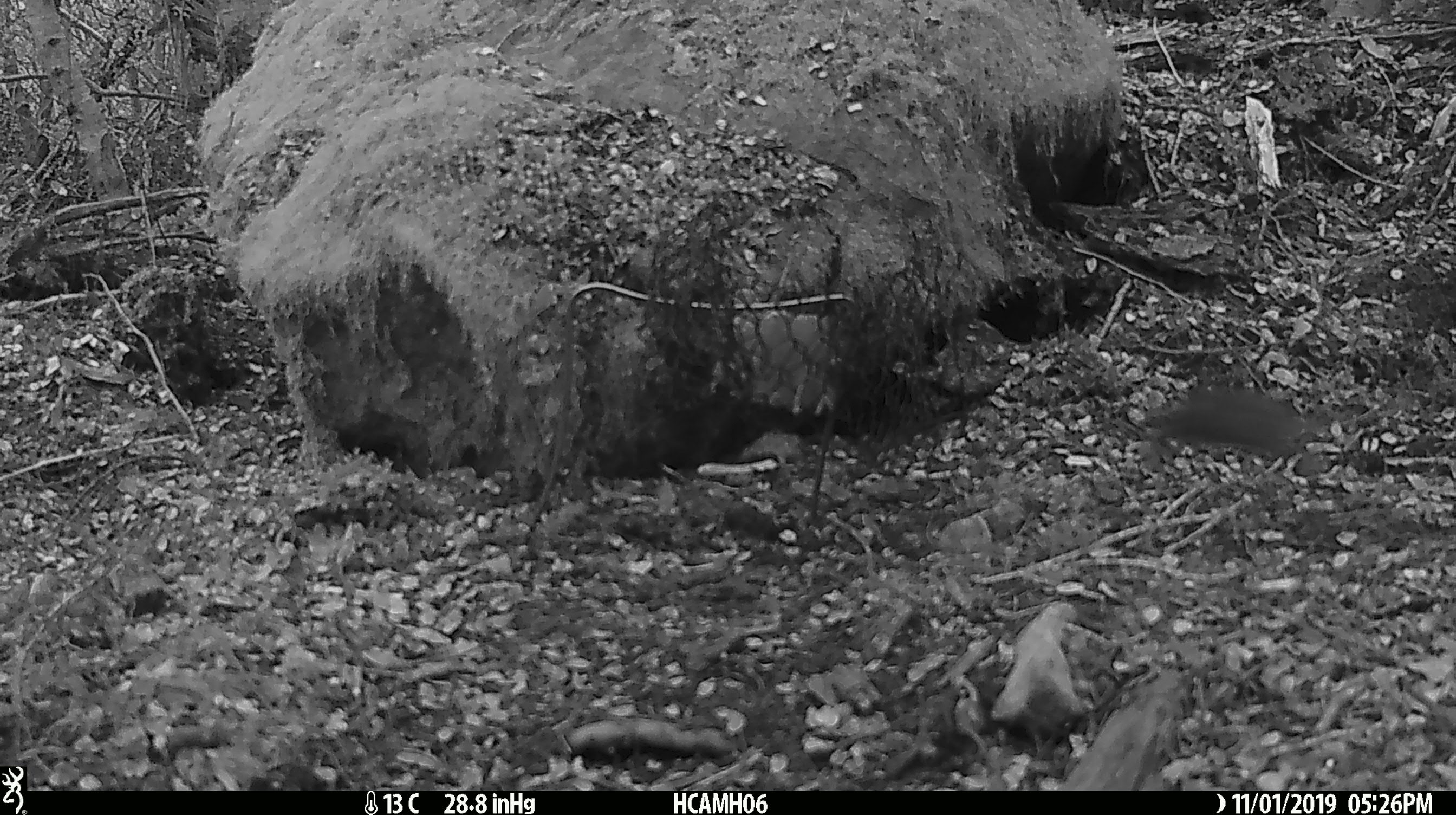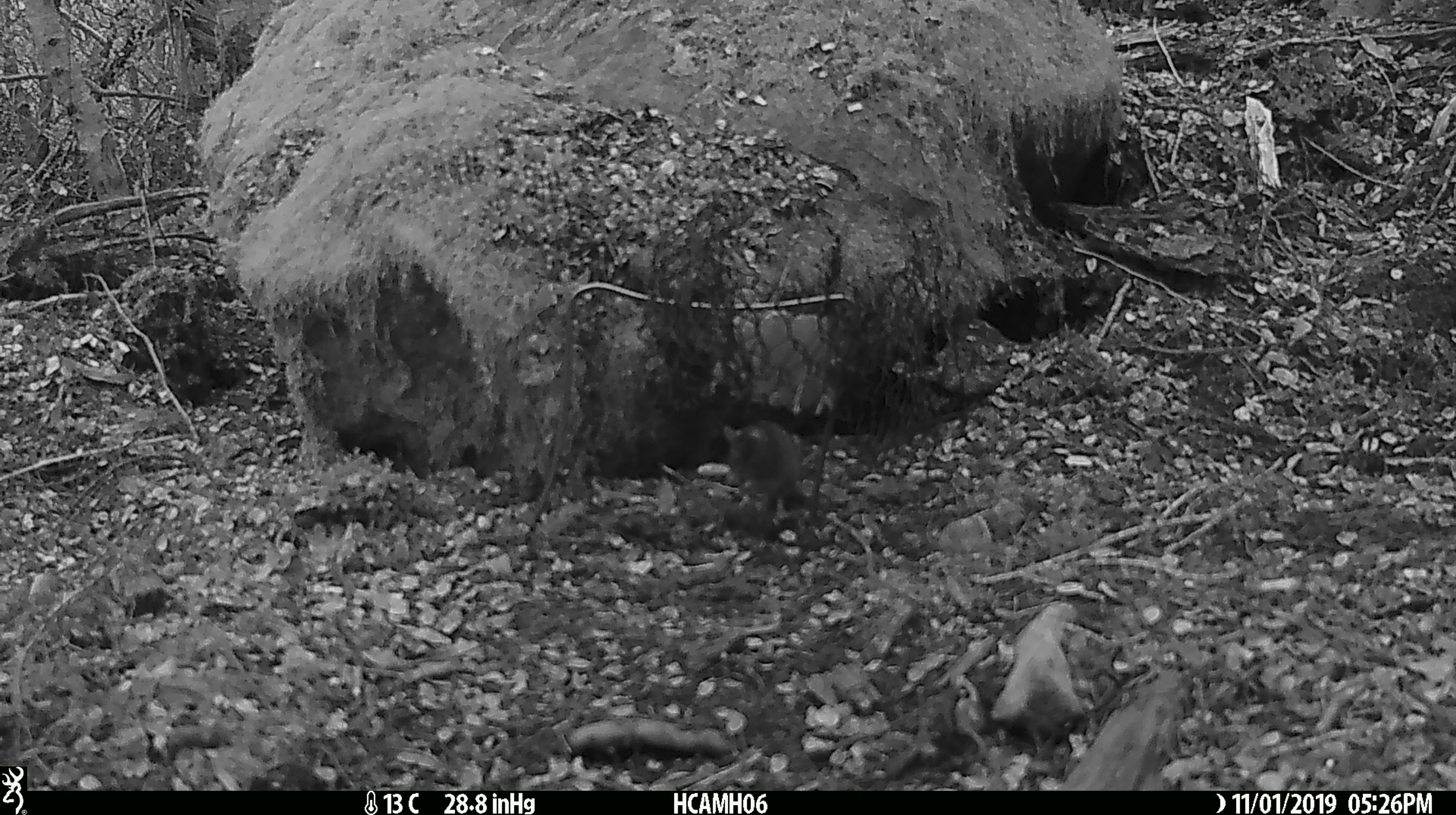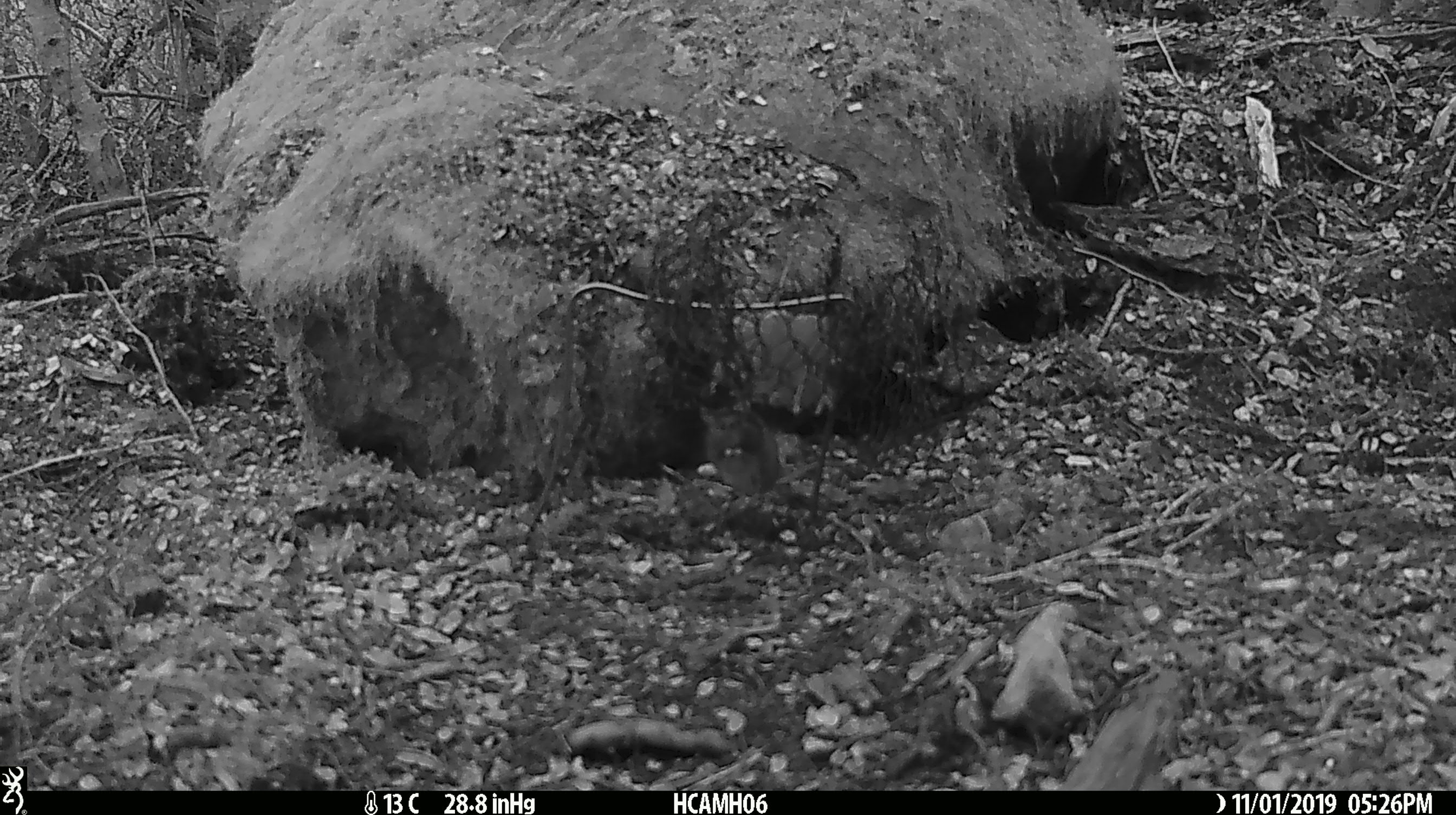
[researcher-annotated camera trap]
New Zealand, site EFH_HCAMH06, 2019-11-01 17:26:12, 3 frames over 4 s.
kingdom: Animalia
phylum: Chordata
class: Mammalia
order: Rodentia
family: Muridae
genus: Mus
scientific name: Mus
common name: mouse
Mouse (Mus).